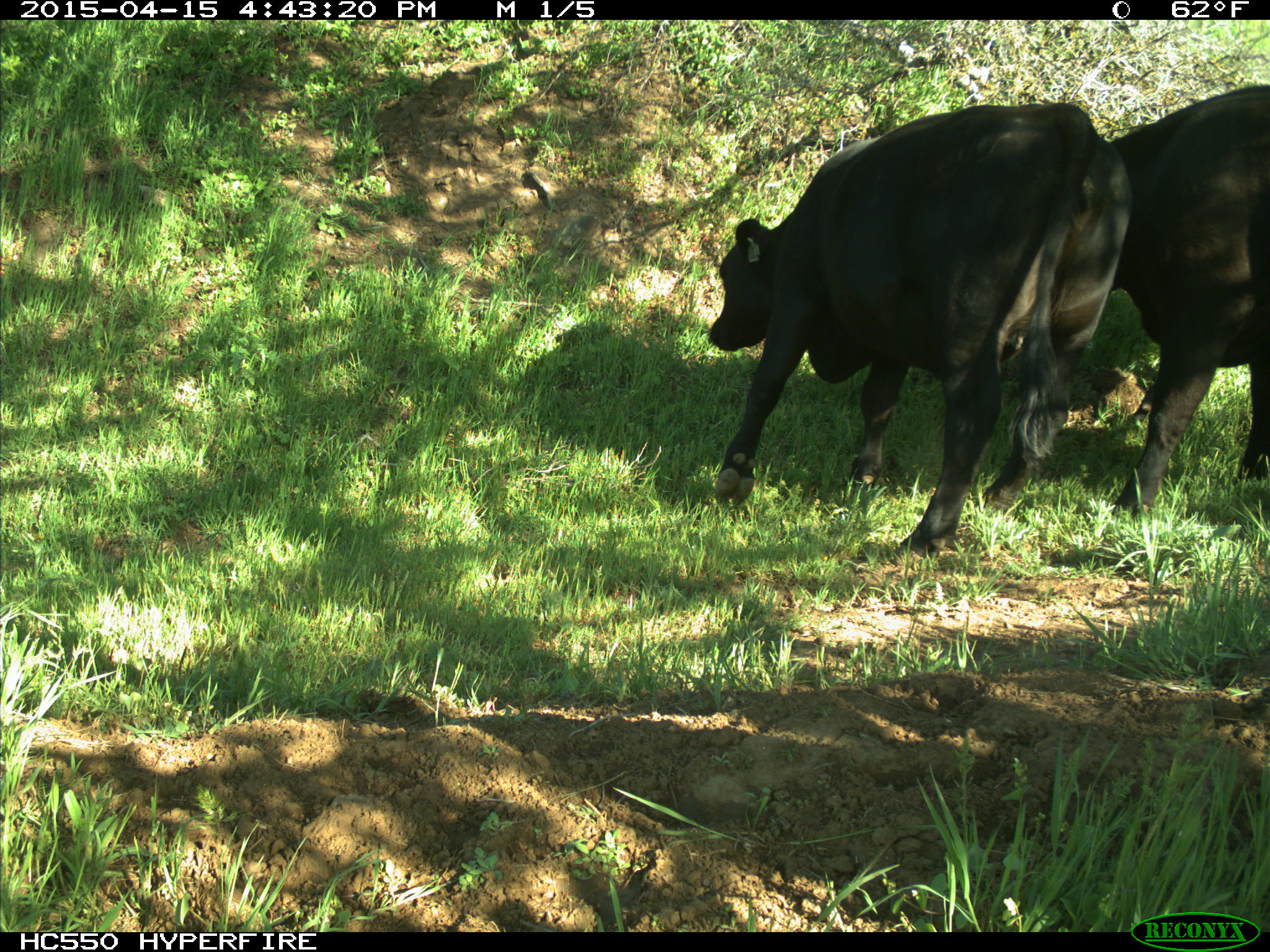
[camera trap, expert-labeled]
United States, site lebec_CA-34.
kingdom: Animalia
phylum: Chordata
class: Mammalia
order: Artiodactyla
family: Bovidae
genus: Bos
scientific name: Bos taurus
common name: domestic cow